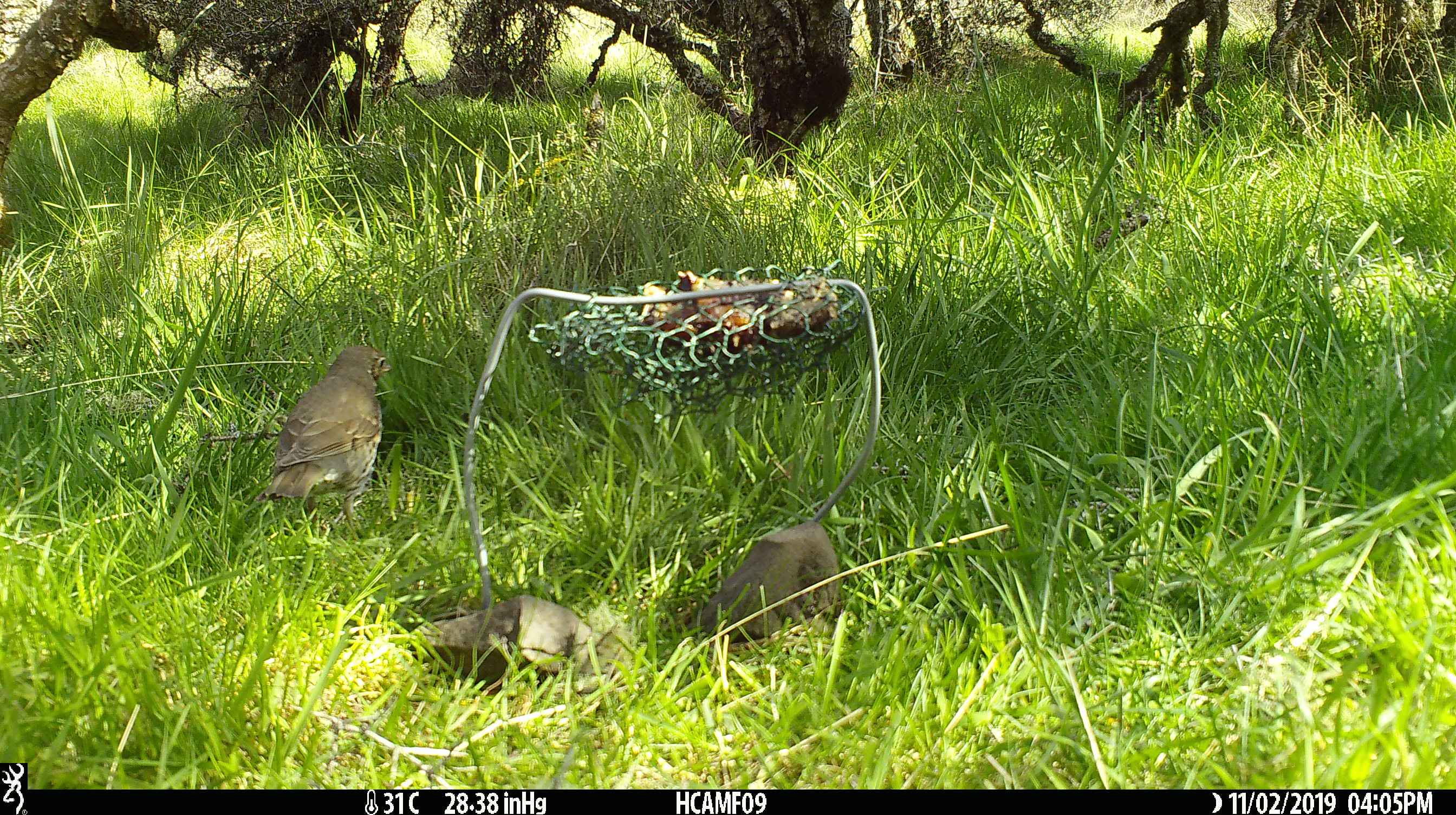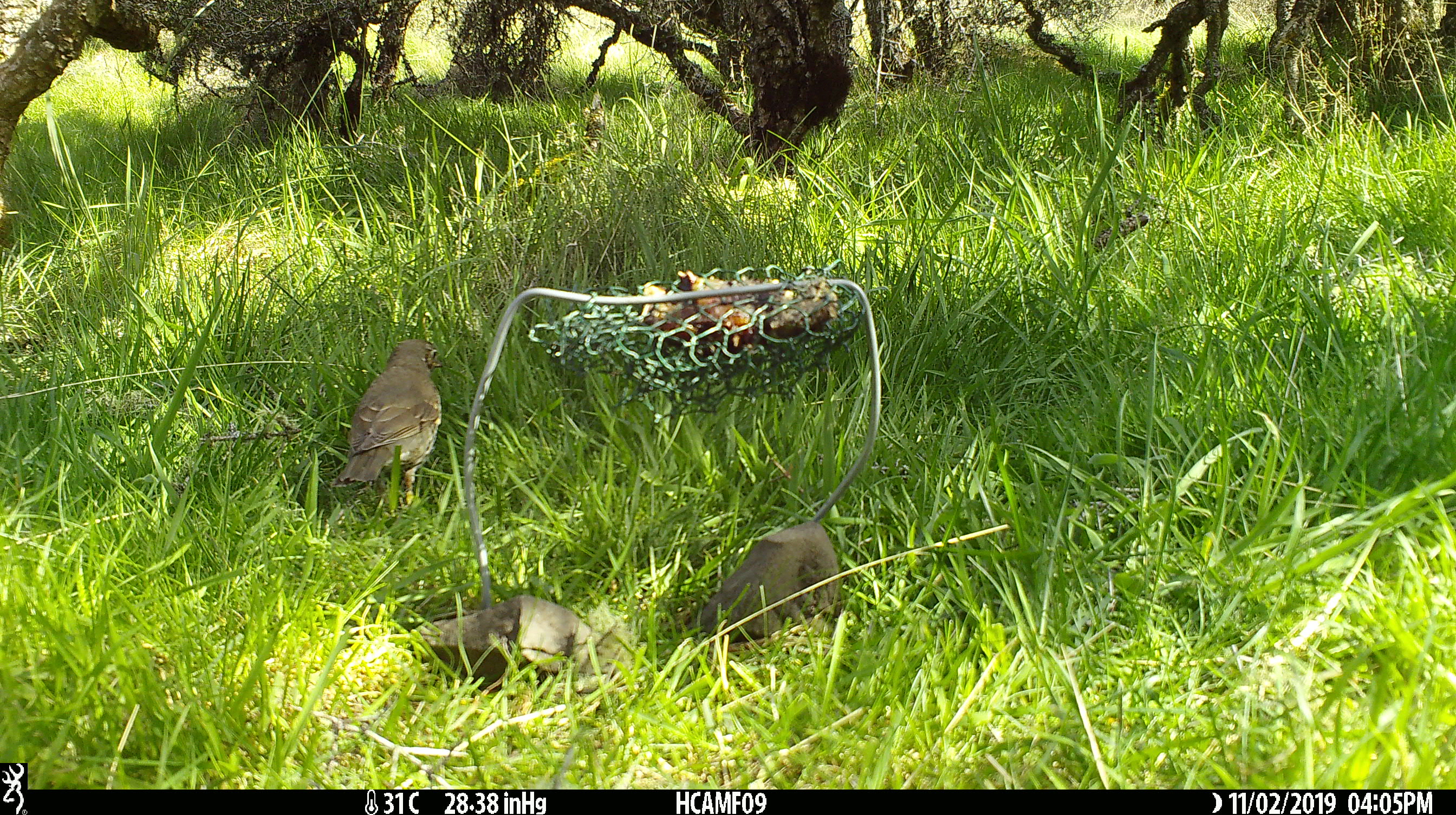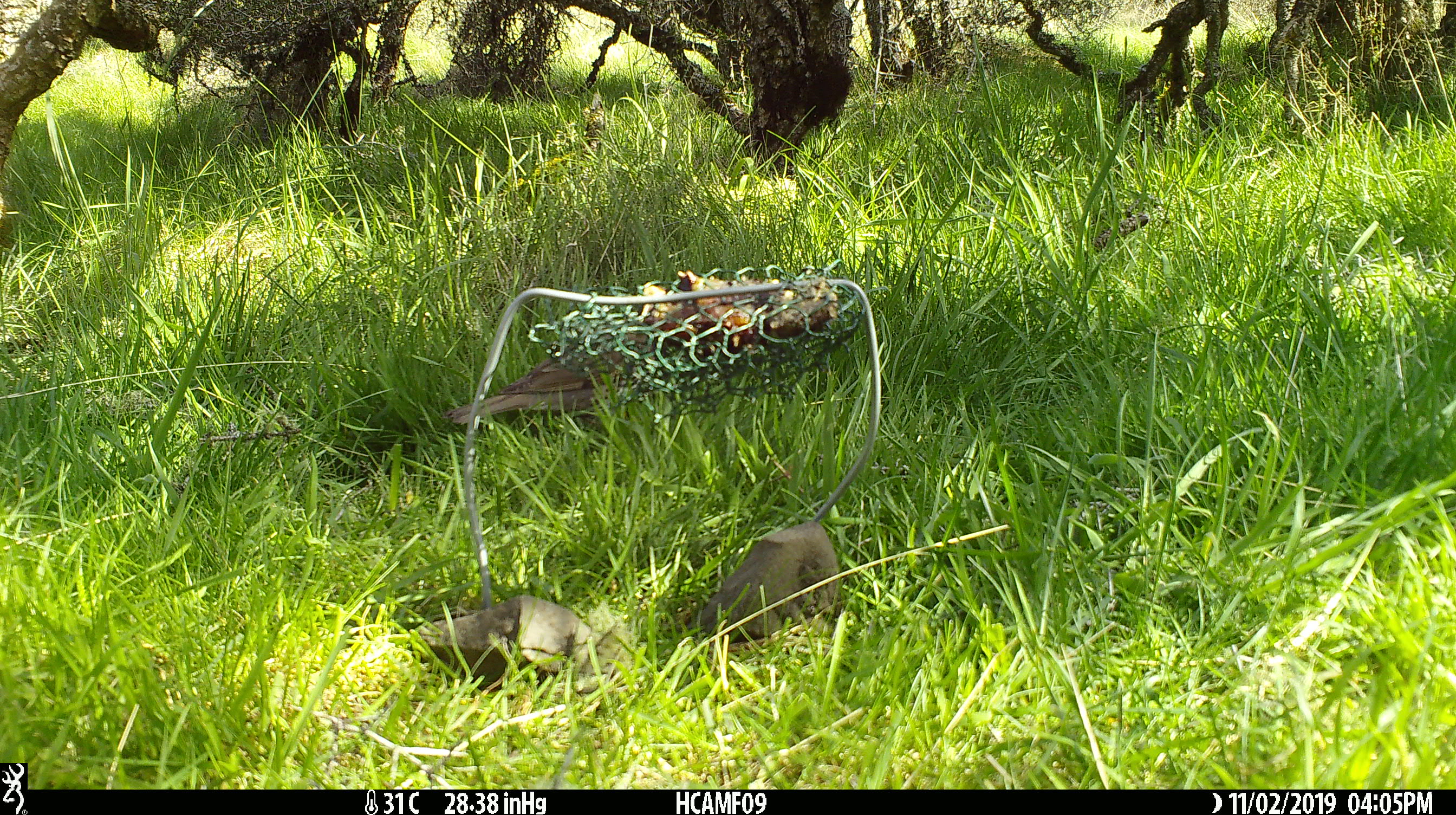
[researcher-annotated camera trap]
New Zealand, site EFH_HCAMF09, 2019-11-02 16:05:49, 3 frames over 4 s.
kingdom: Animalia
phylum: Chordata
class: Aves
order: Passeriformes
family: Turdidae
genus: Turdus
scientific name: Turdus philomelos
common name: song thrush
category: thrush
Thrush (song thrush) (Turdus philomelos).